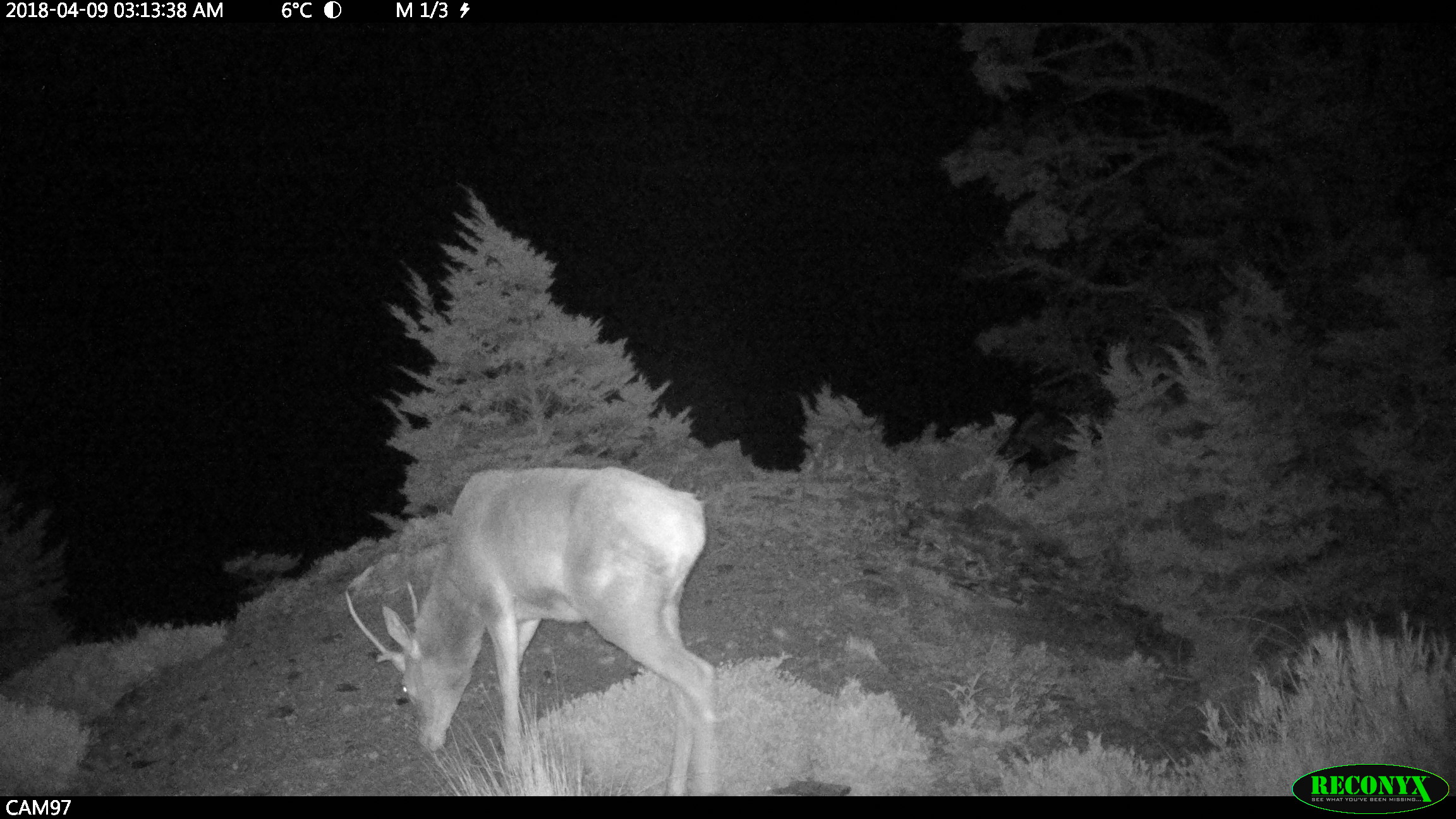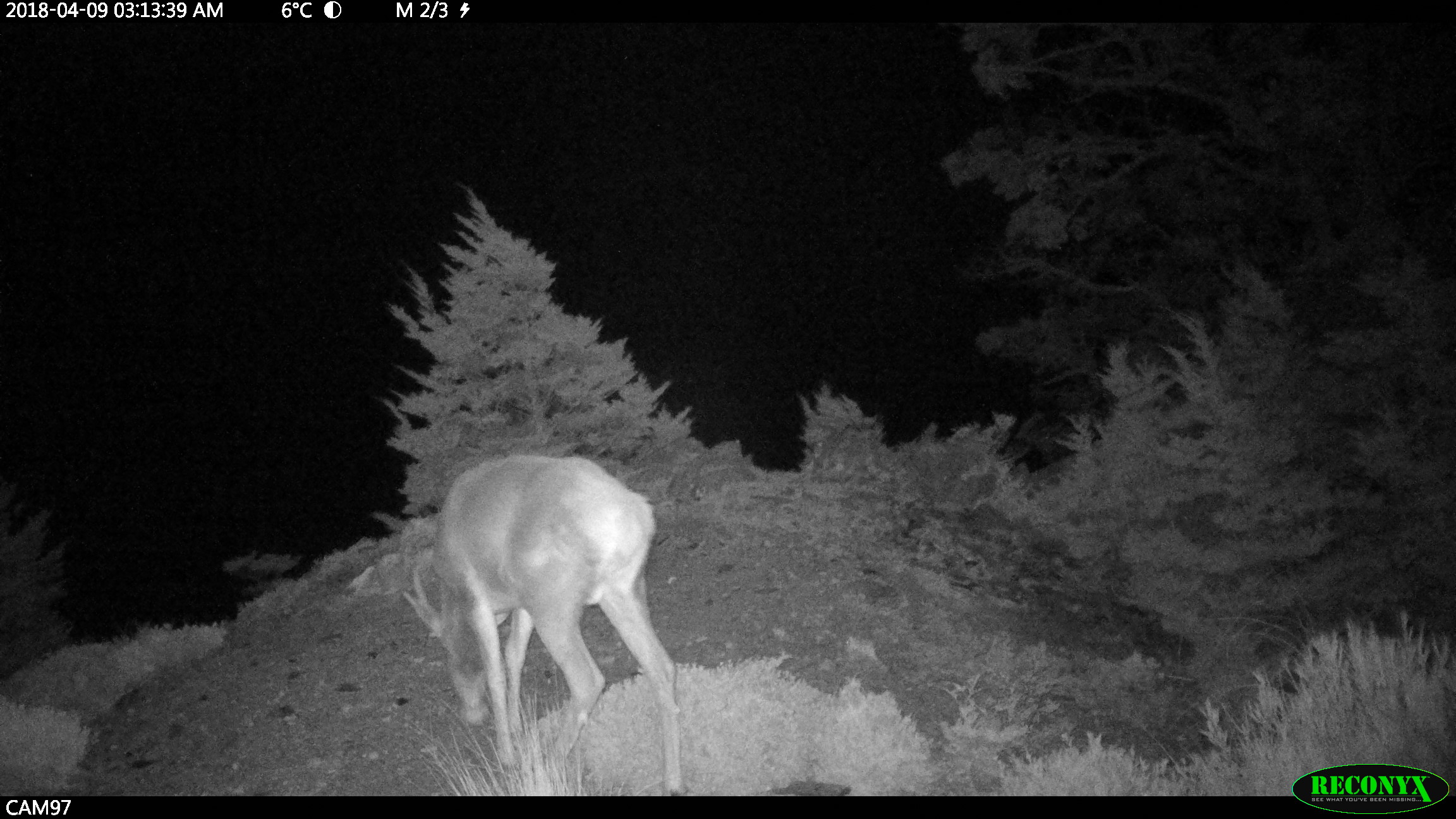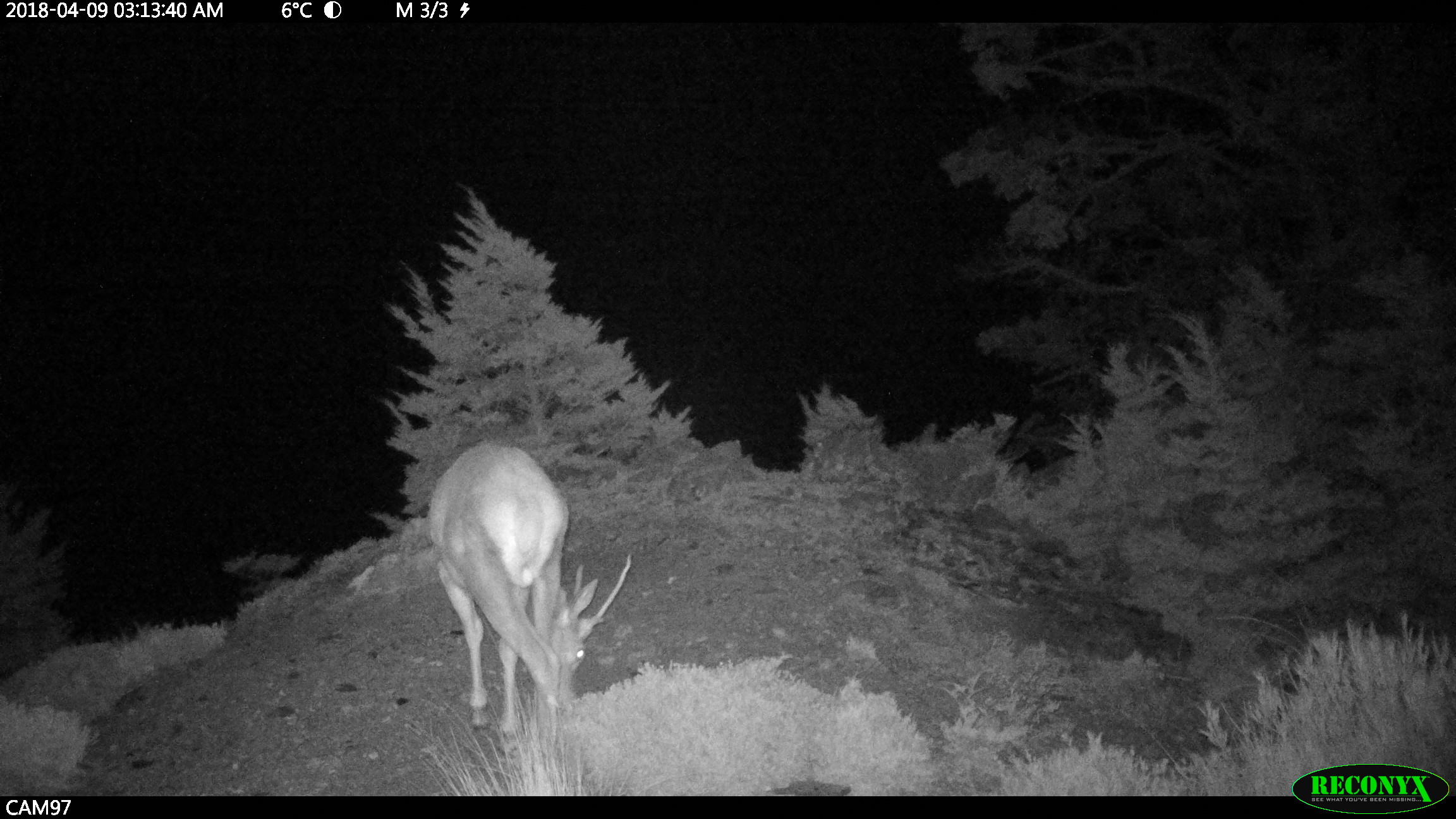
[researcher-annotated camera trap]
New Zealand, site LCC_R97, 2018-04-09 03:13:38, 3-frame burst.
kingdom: Animalia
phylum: Chordata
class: Mammalia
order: Artiodactyla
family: Cervidae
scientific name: Cervidae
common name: deer